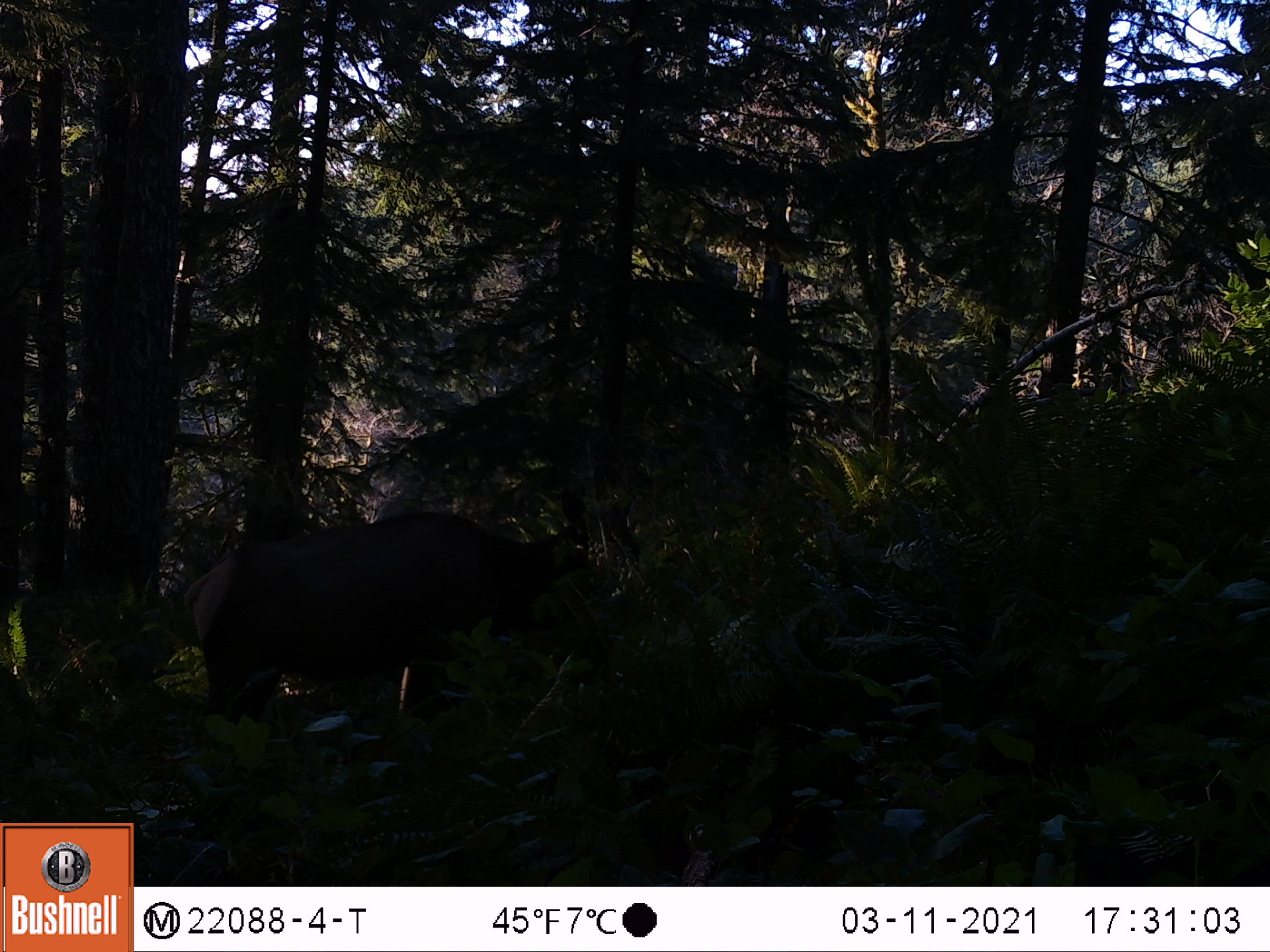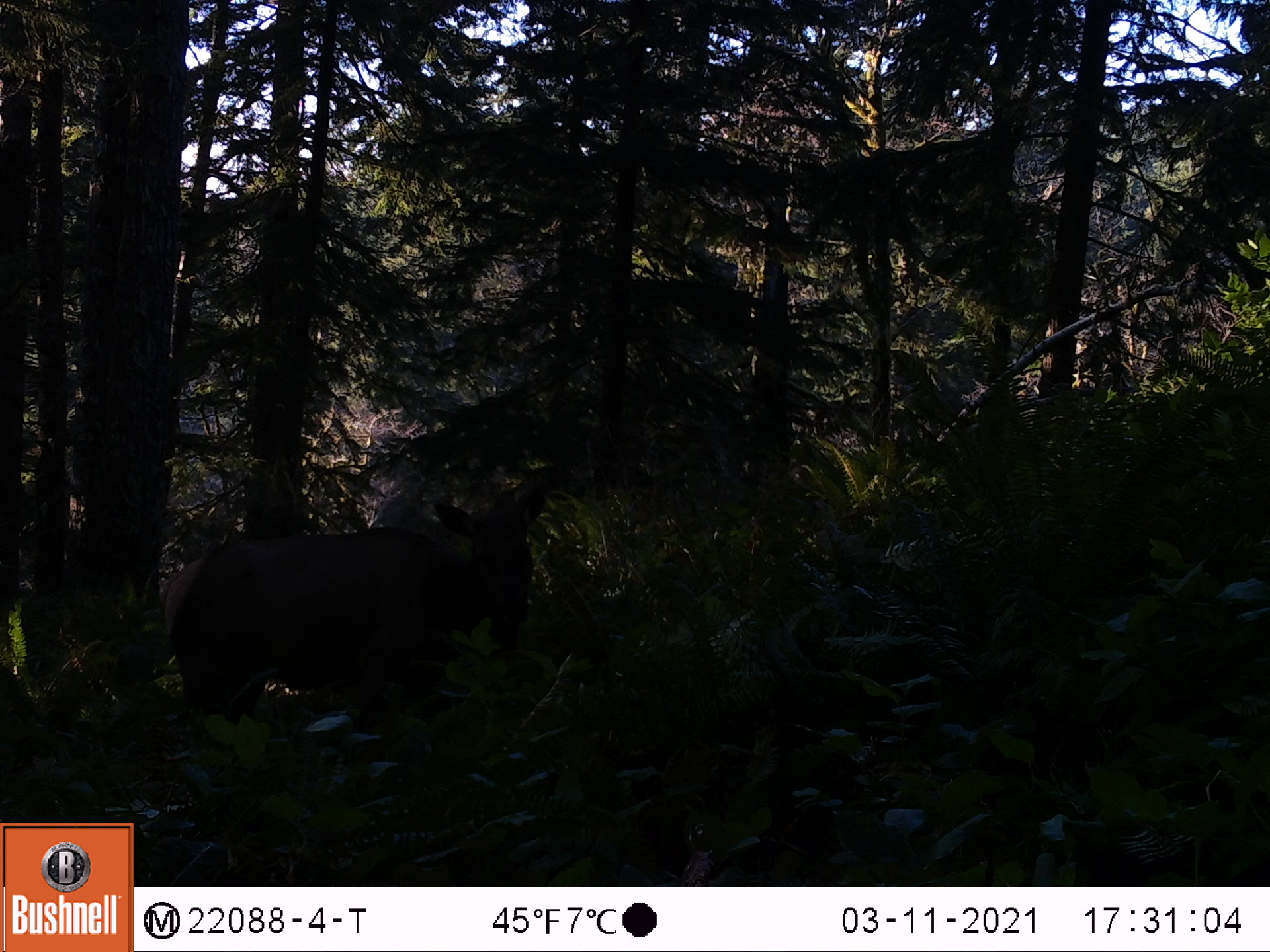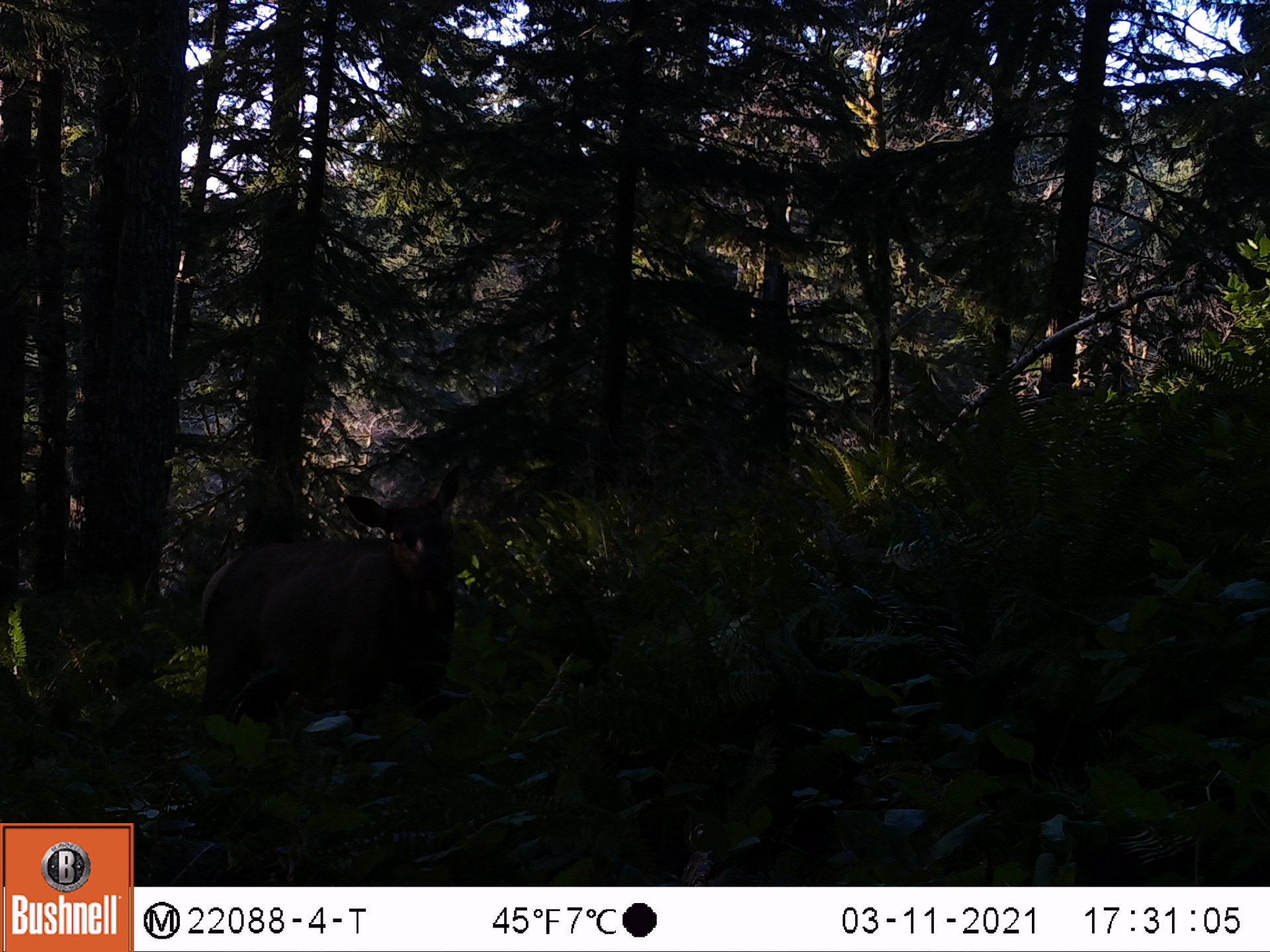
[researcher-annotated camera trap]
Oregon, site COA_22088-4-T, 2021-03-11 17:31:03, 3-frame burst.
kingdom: Animalia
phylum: Chordata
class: Mammalia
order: Artiodactyla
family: Cervidae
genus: Cervus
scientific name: Cervus canadensis roosevelti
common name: roosevelt elk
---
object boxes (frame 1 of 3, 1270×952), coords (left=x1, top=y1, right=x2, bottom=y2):
roosevelt elk: (left=164, top=474, right=647, bottom=777)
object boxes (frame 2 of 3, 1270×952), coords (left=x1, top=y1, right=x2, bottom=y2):
roosevelt elk: (left=147, top=464, right=564, bottom=797)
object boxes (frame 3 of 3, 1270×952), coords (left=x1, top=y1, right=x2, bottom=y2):
roosevelt elk: (left=169, top=456, right=499, bottom=770)